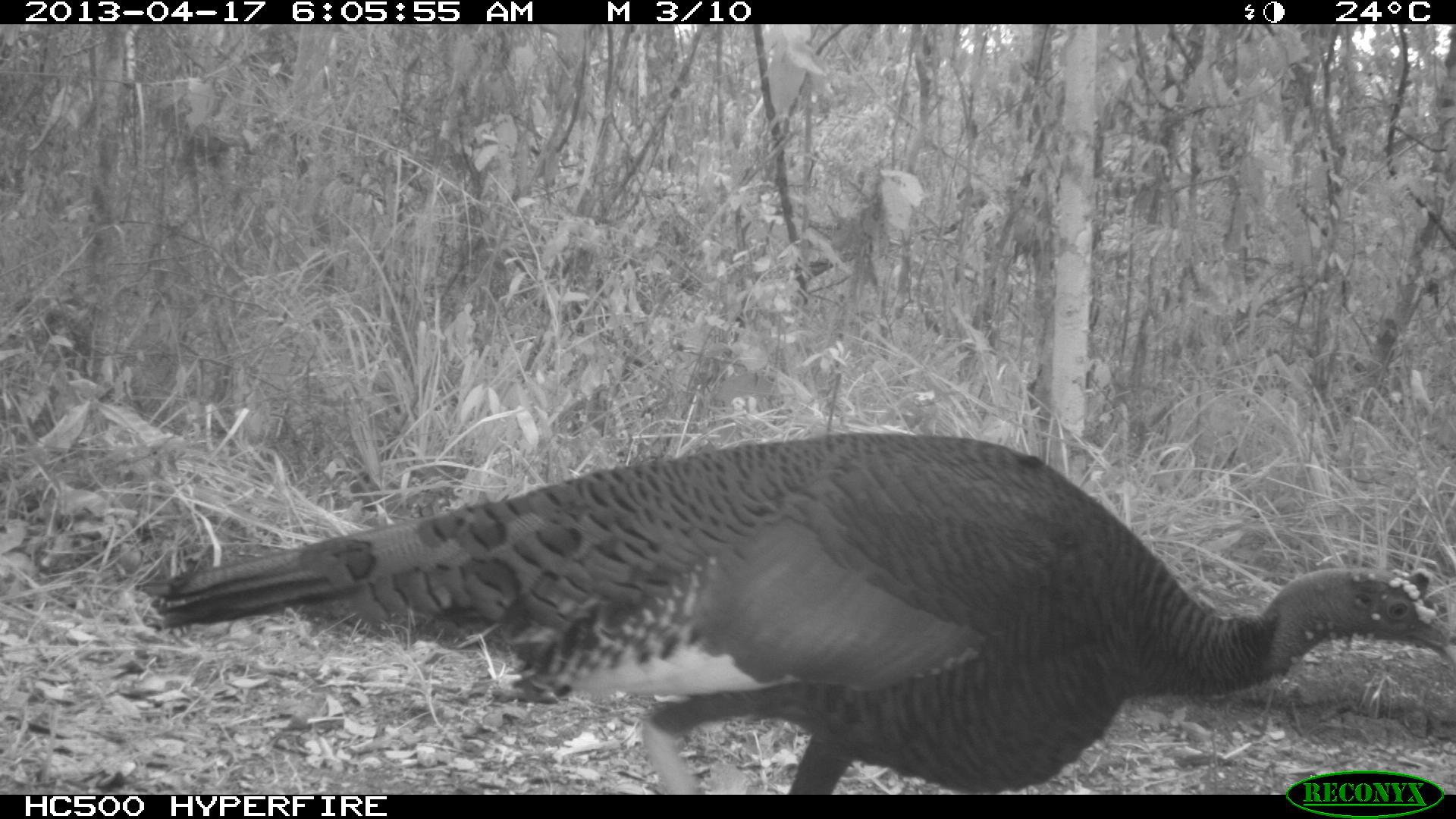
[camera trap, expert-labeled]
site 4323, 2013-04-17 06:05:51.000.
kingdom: Animalia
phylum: Chordata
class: Aves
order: Galliformes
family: Phasianidae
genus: Meleagris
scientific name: Meleagris ocellata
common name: ocellated turkey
Meleagris ocellata (ocellated turkey), count 1, sex female.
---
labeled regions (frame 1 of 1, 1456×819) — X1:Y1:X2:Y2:
meleagris ocellata: 132:433:1453:794